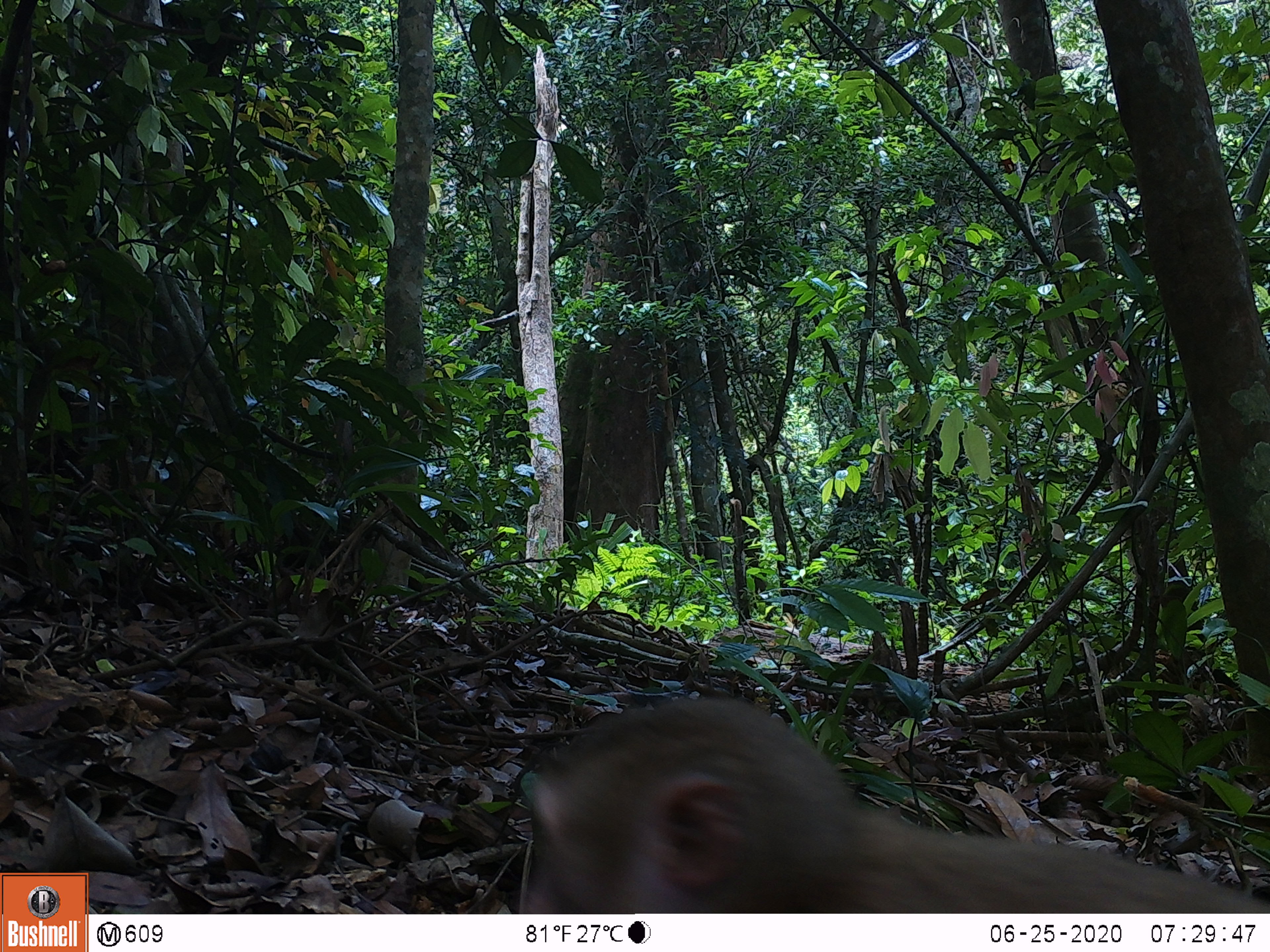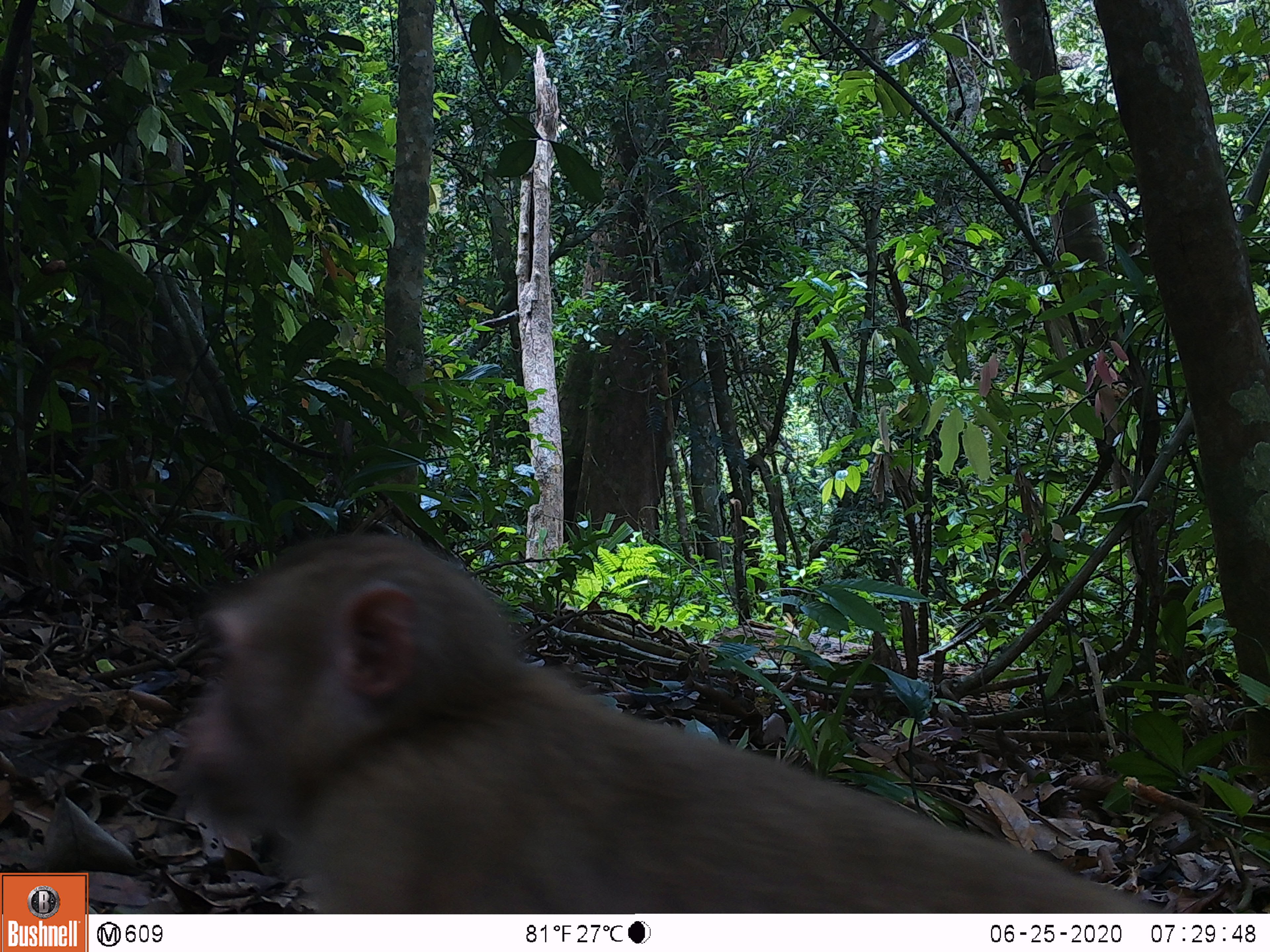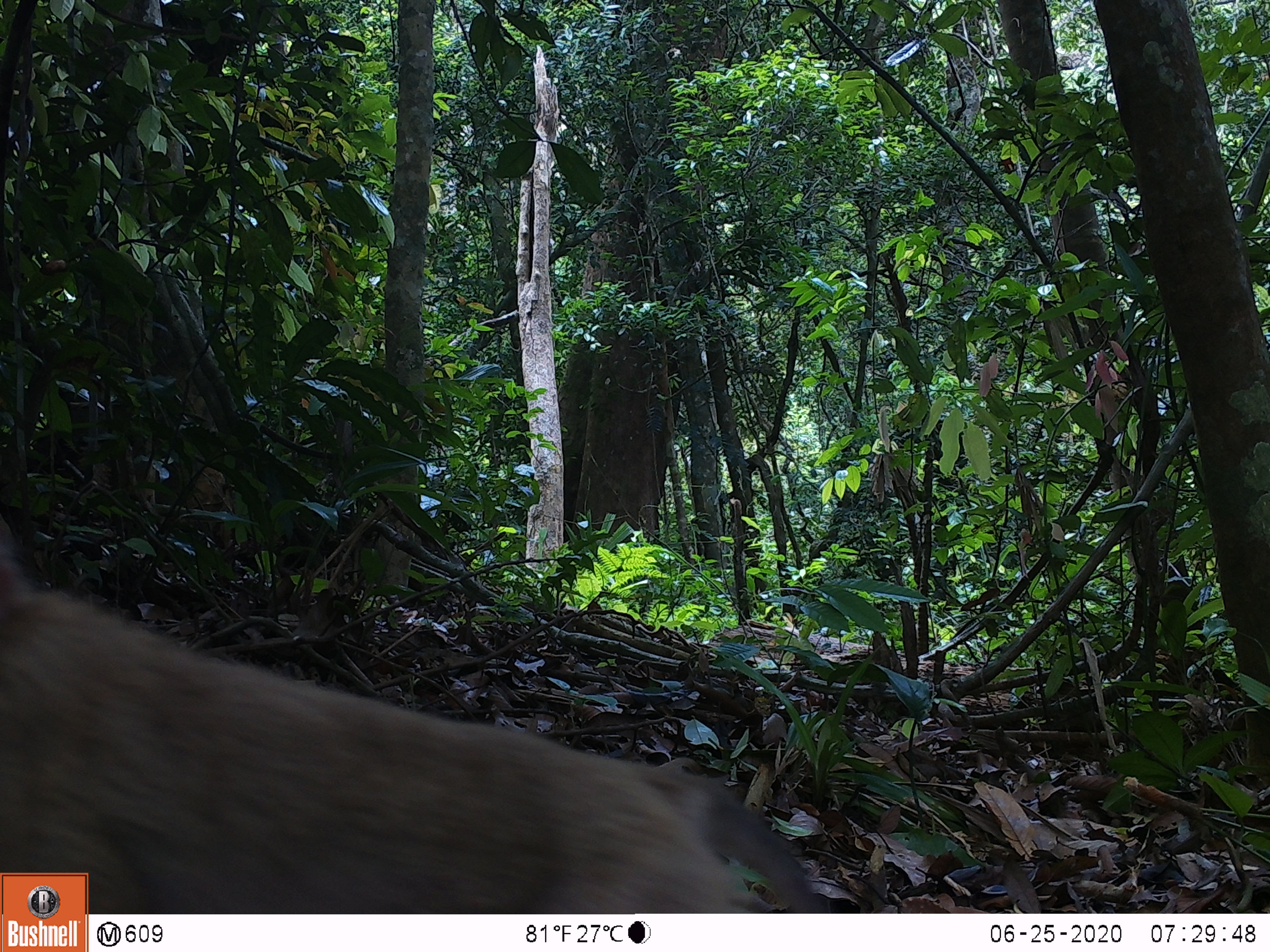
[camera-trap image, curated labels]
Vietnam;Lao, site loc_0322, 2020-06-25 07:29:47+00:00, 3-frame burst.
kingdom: Animalia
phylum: Chordata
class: Mammalia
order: Primates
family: Cercopithecidae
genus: Macaca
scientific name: Macaca nemestrina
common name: pig-tailed macaque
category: pig tailed macaque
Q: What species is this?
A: Pig tailed macaque (pig-tailed macaque) (Macaca nemestrina).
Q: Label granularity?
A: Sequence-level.